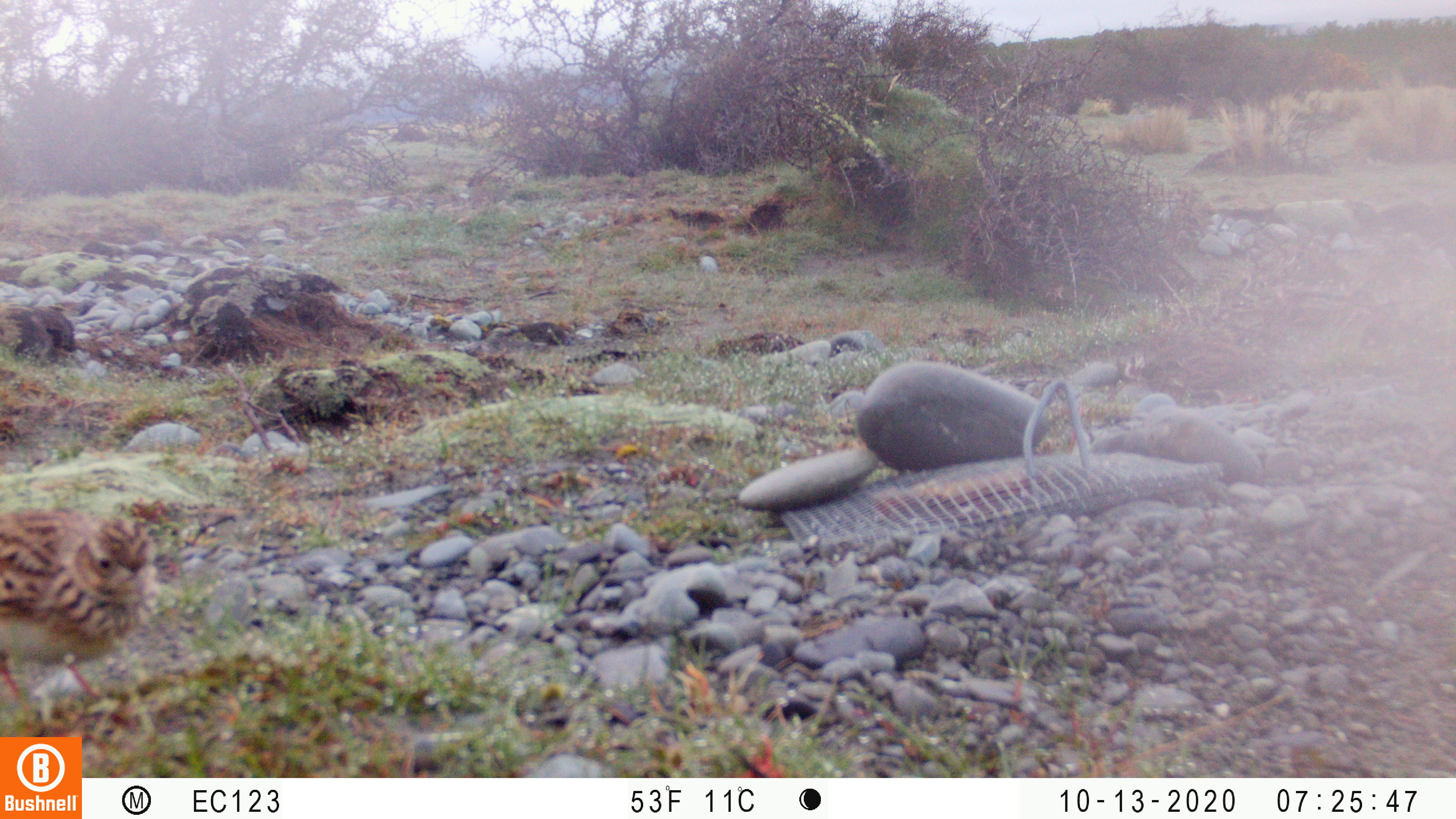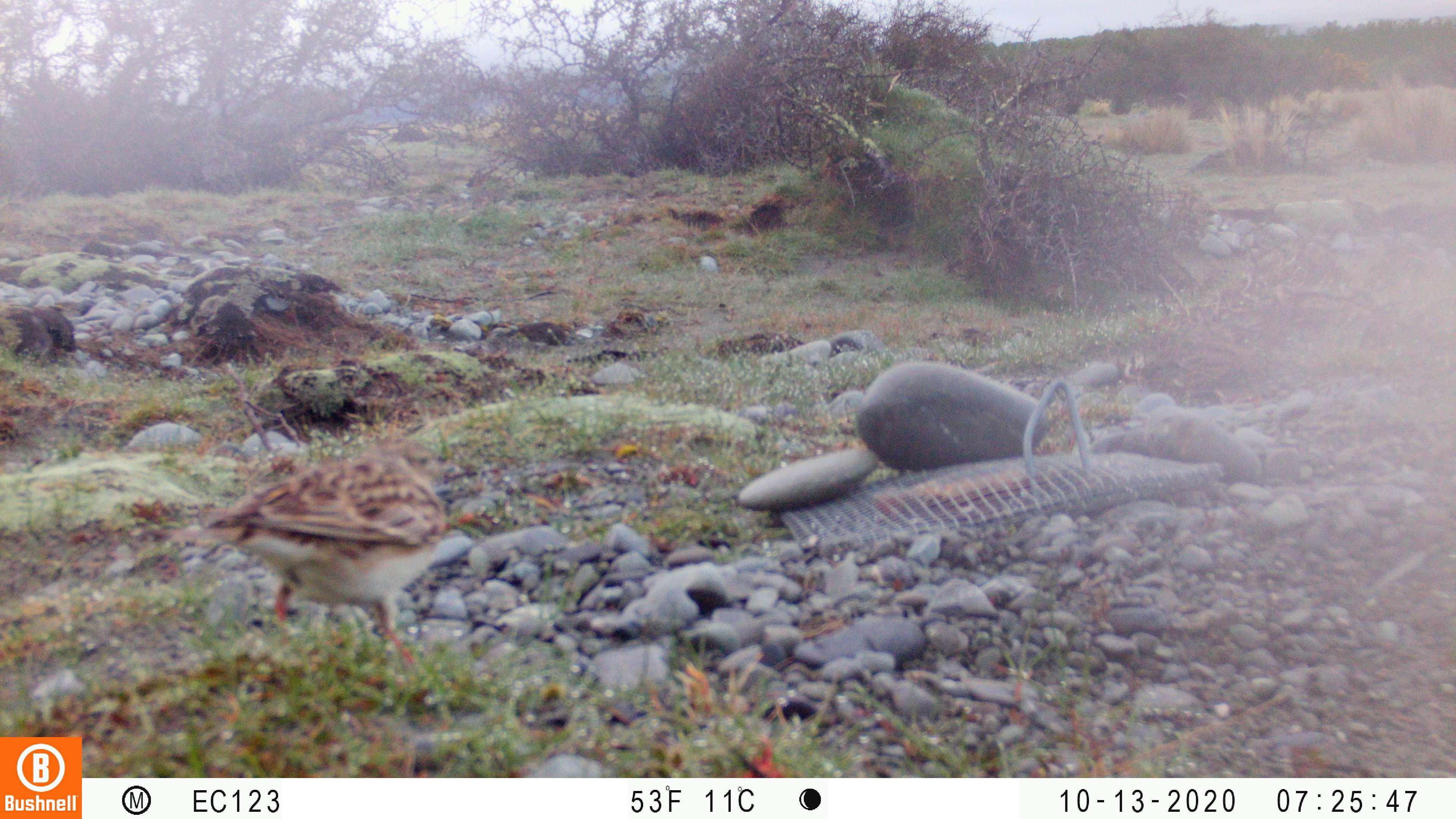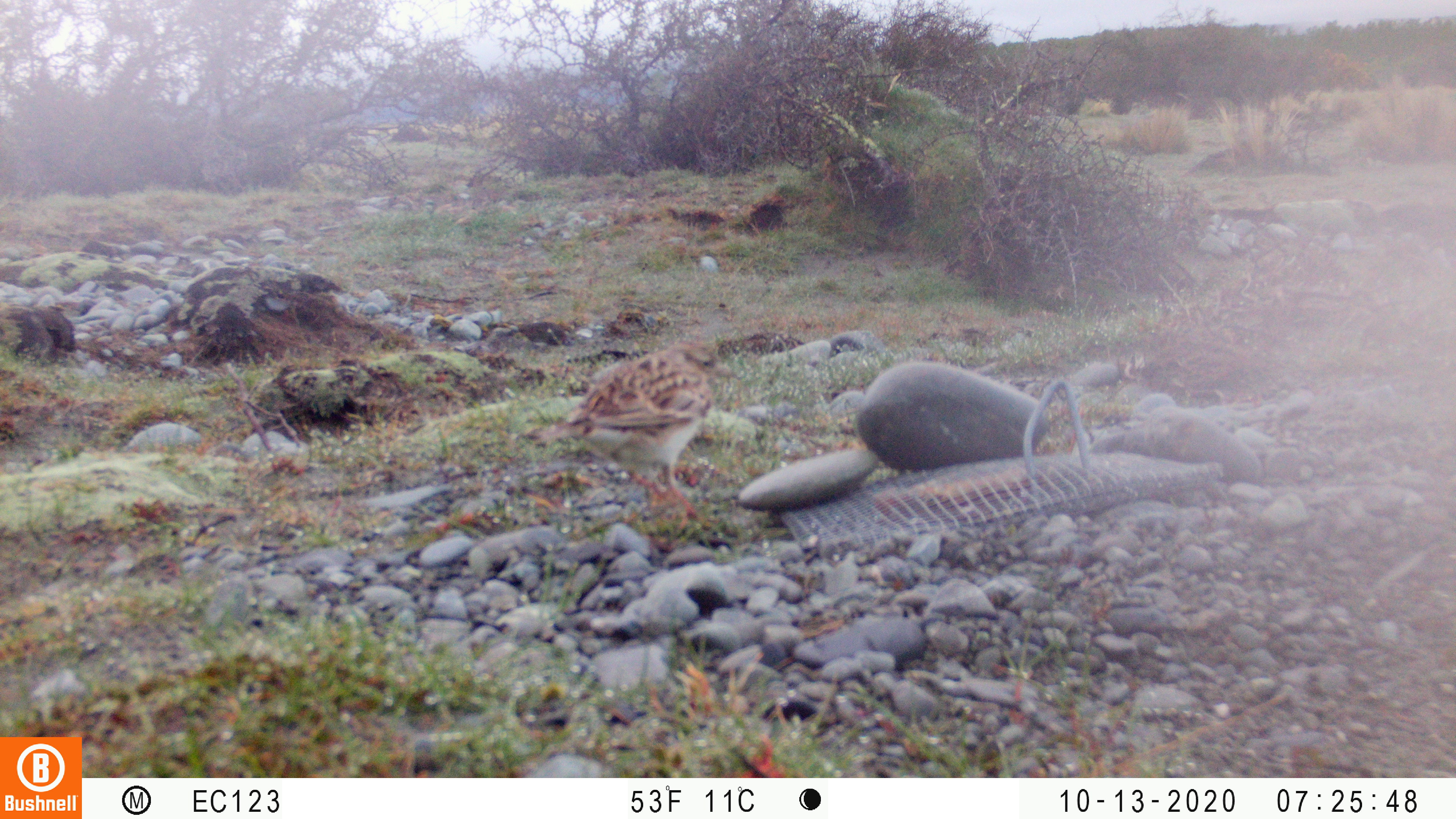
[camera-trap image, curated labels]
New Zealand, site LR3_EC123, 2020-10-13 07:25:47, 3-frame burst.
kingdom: Animalia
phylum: Chordata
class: Aves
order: Passeriformes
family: Motacillidae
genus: Anthus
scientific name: Anthus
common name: pipit